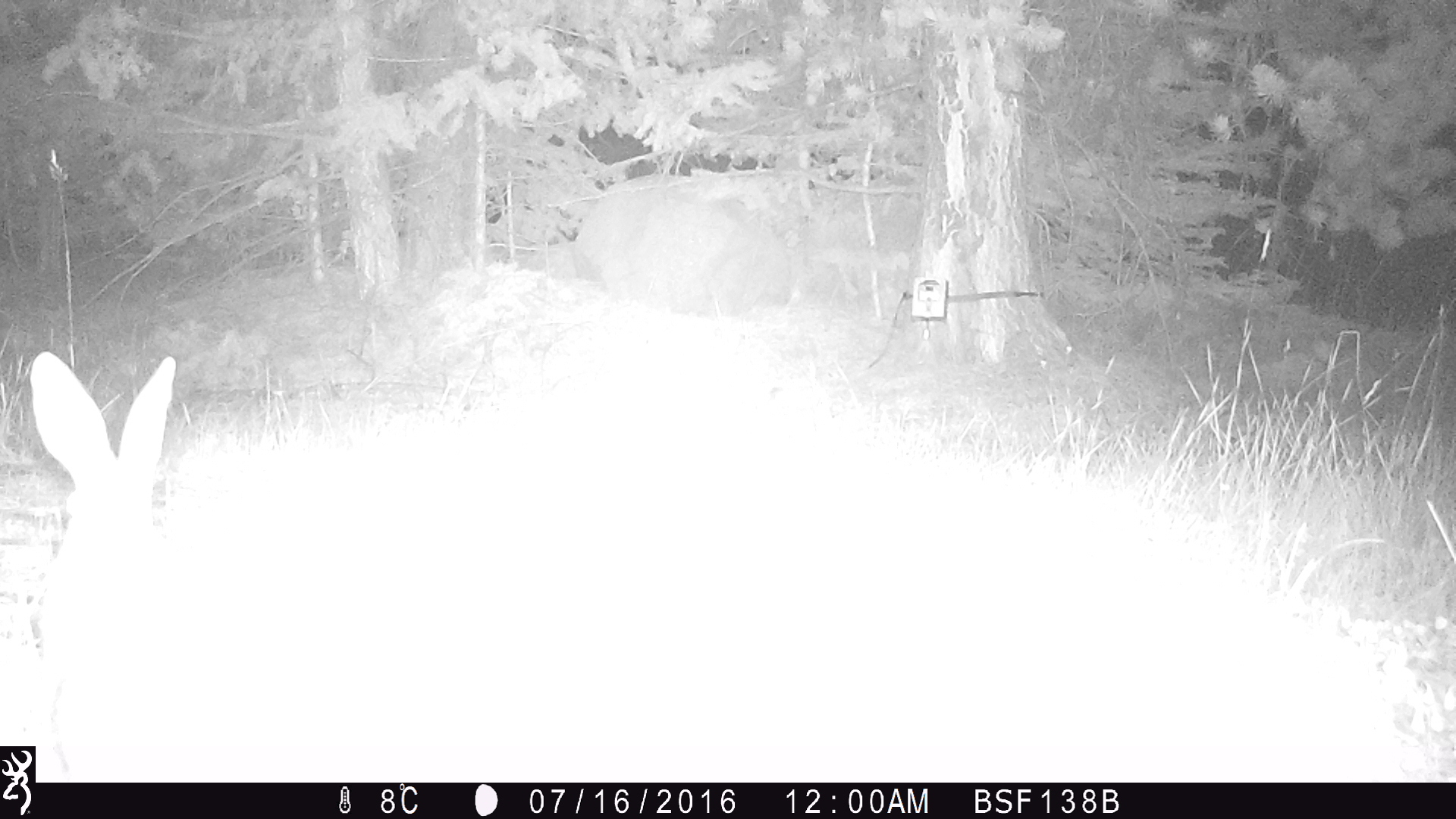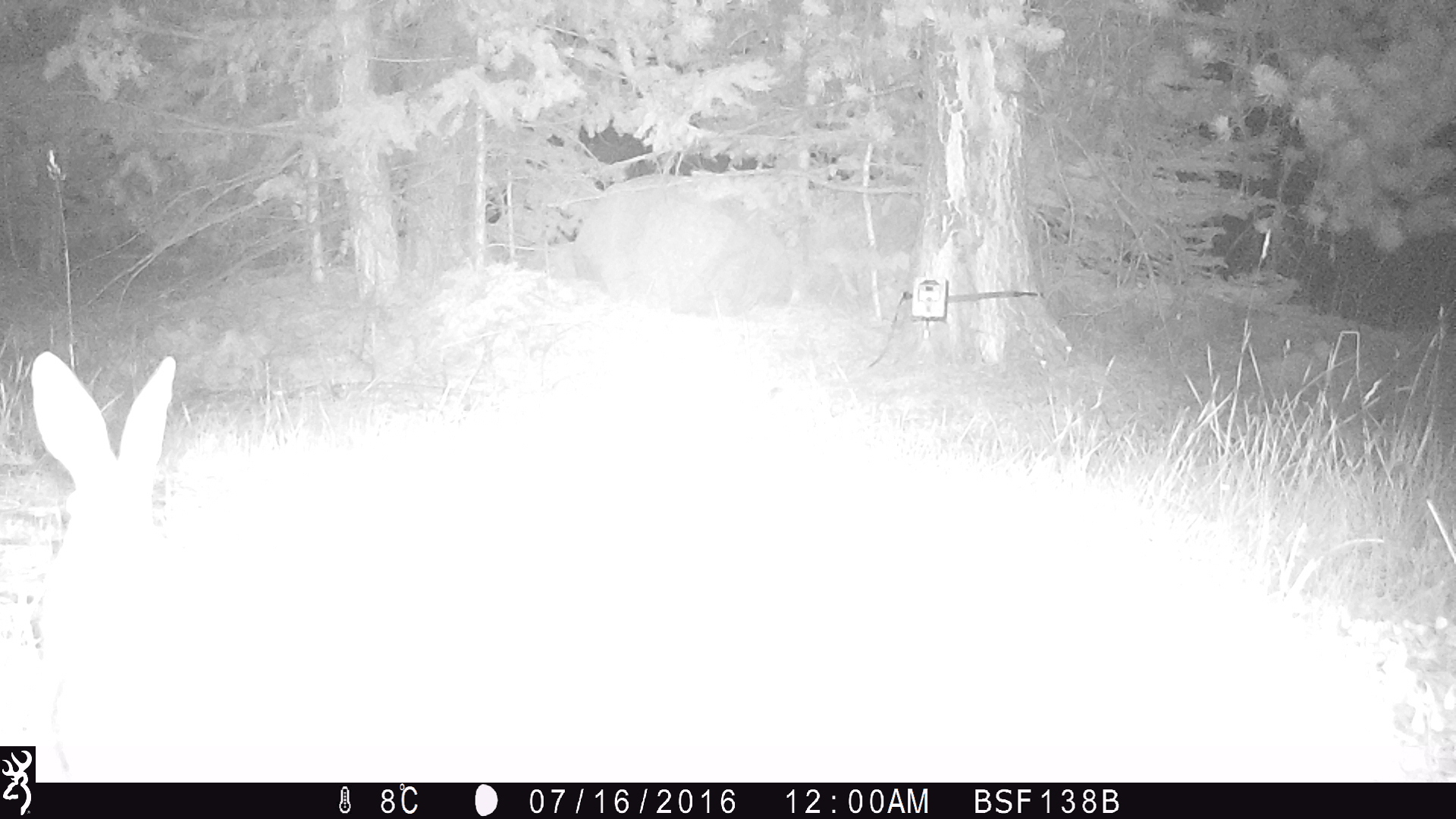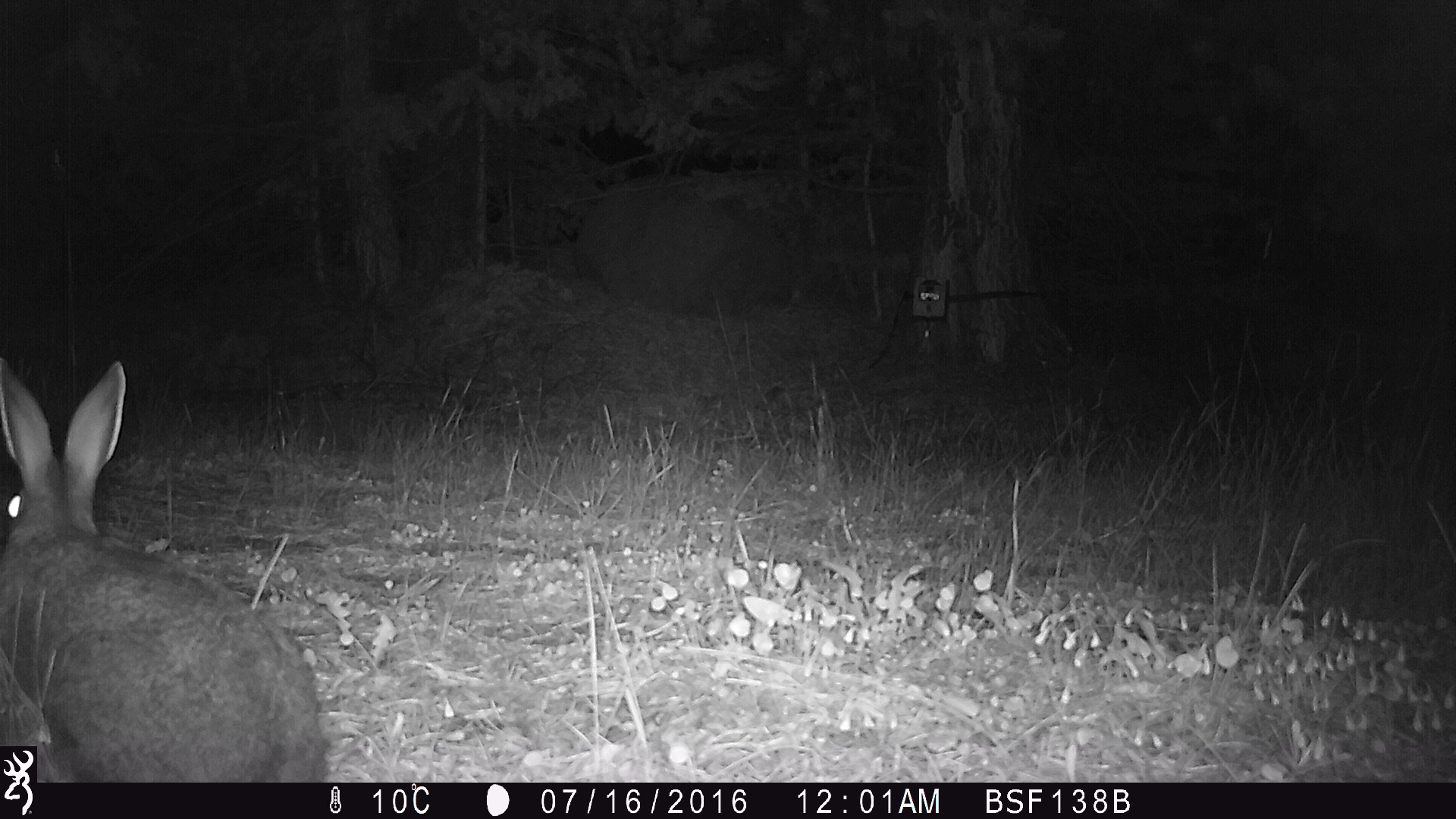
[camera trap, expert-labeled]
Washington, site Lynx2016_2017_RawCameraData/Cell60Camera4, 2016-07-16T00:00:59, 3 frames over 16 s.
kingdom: Animalia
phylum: Chordata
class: Mammalia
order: Lagomorpha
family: Leporidae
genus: Lepus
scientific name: Lepus americanus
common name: snowshoe hare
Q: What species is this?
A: Lepus americanus (snowshoe hare).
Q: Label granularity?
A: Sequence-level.